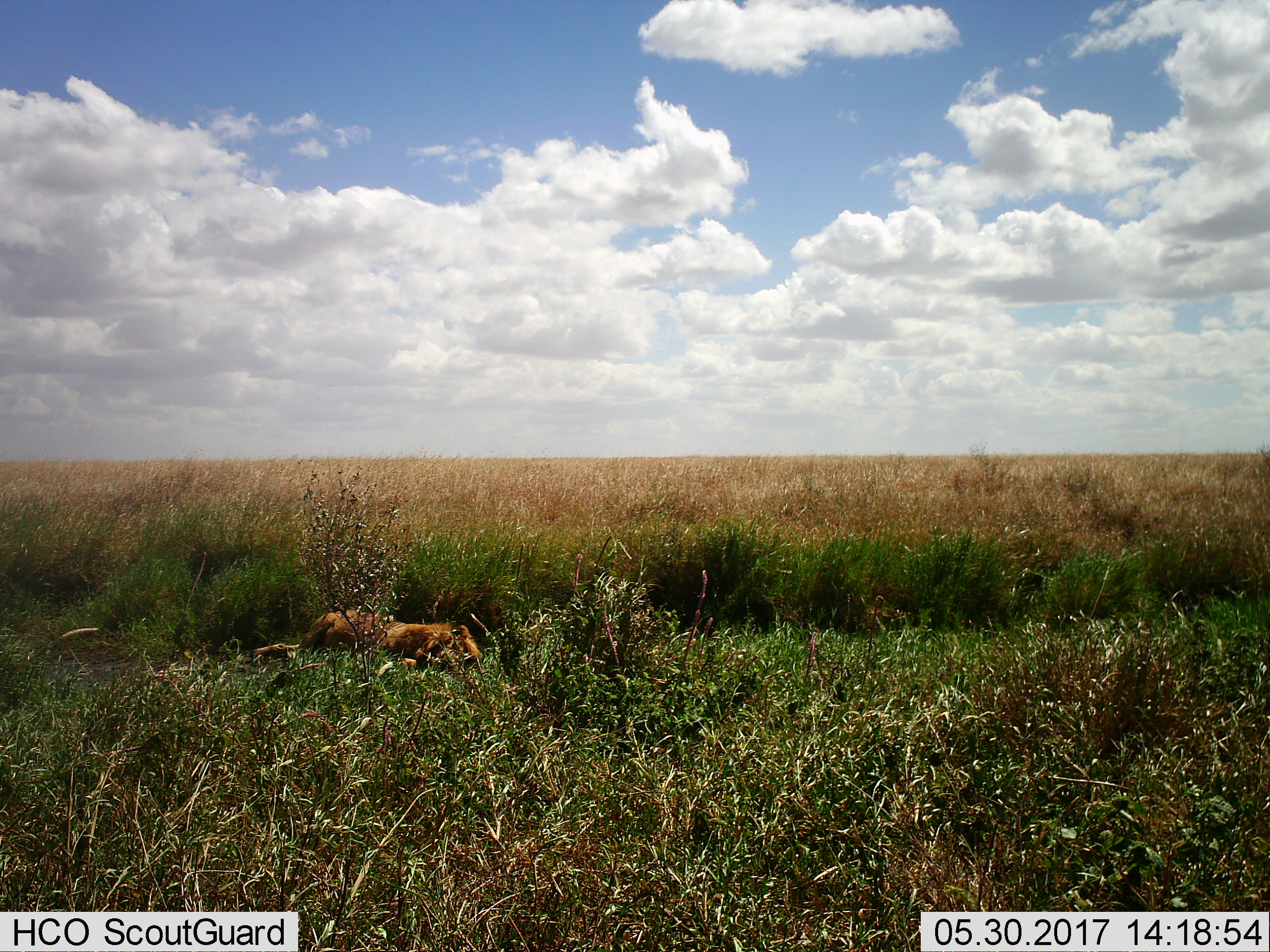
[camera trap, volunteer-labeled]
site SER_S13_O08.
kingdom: Animalia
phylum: Chordata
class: Mammalia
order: Carnivora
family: Felidae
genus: Panthera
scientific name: Panthera leo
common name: lion male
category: lionmale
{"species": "lionmale (lion male) (Panthera leo)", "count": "1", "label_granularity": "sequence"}